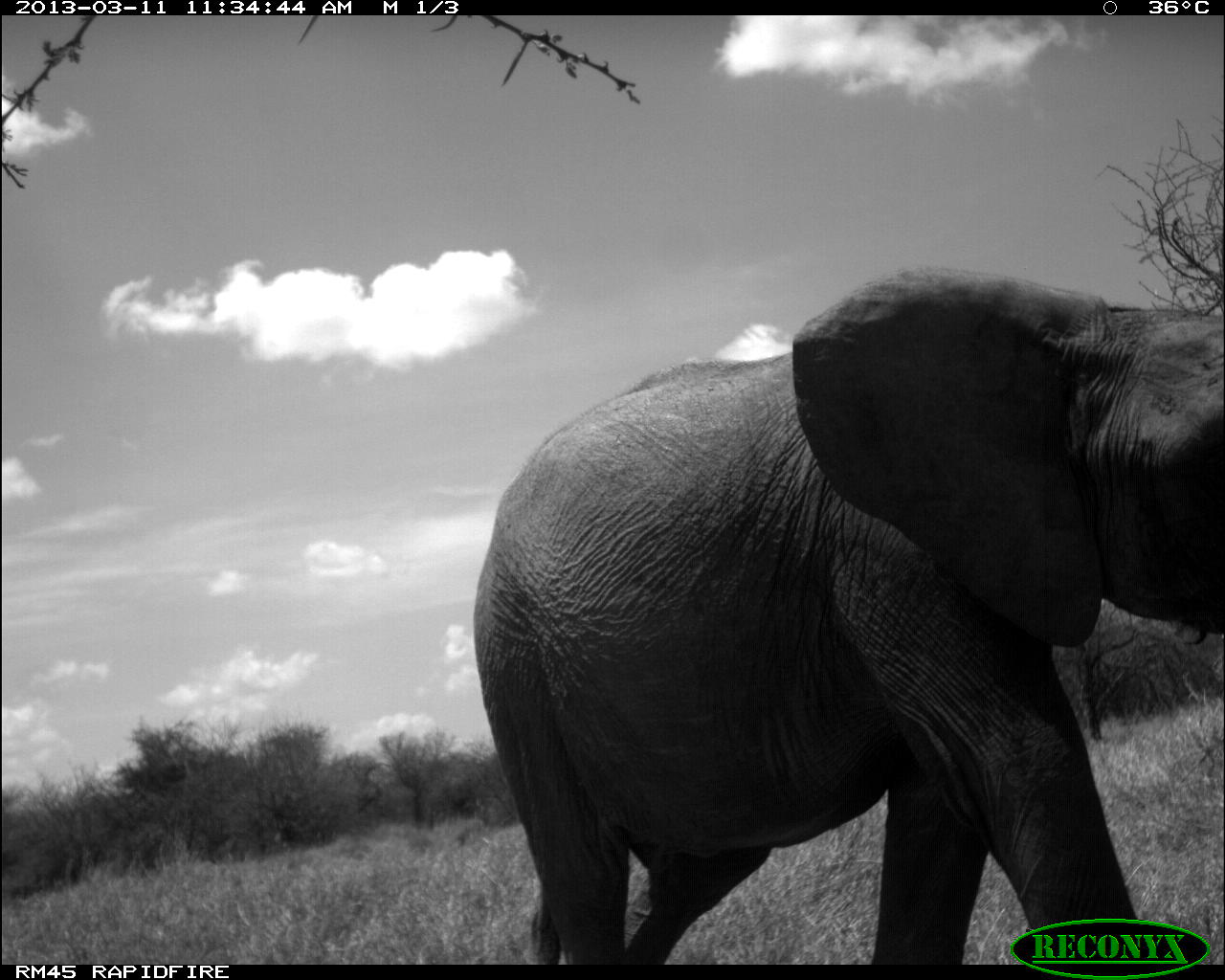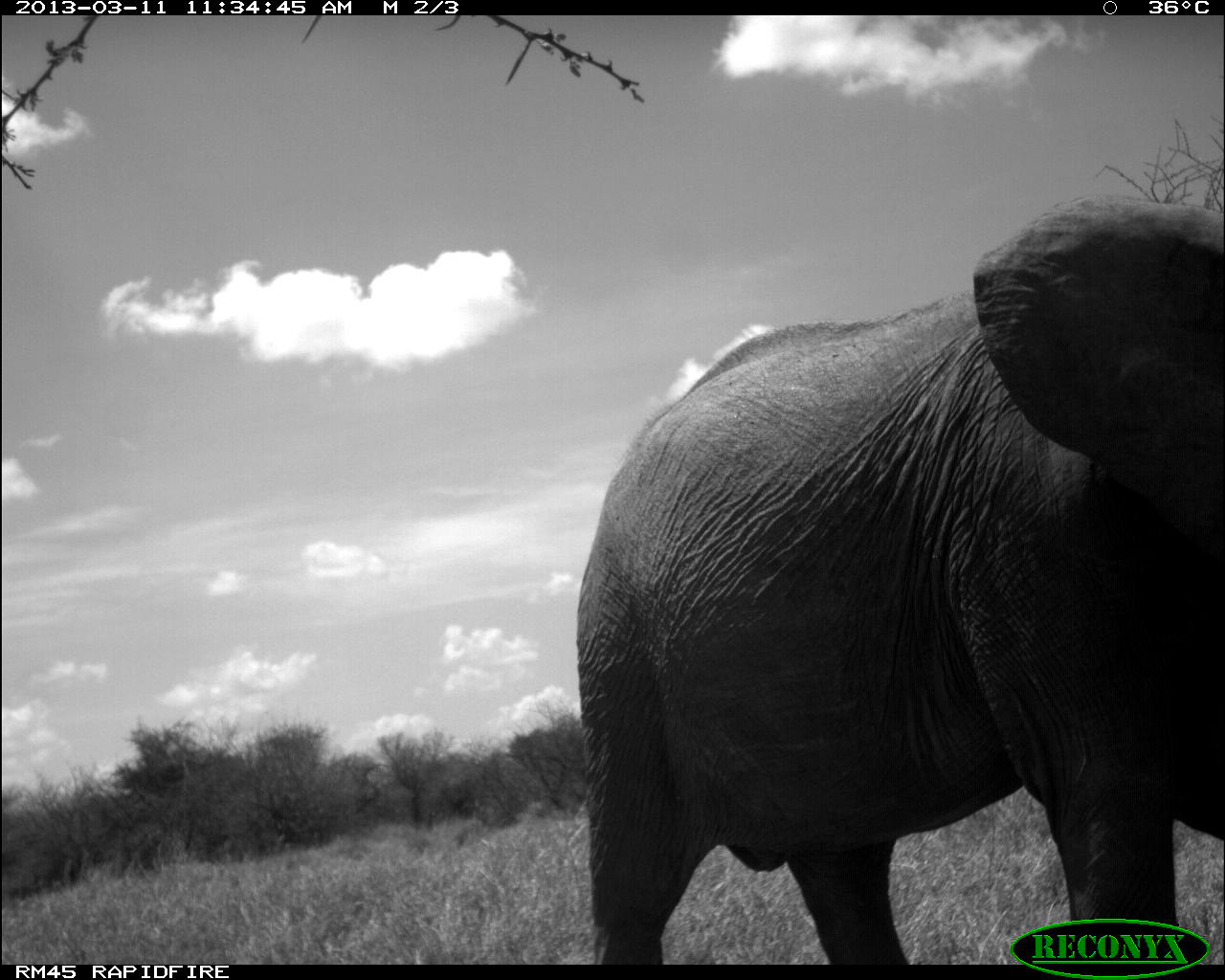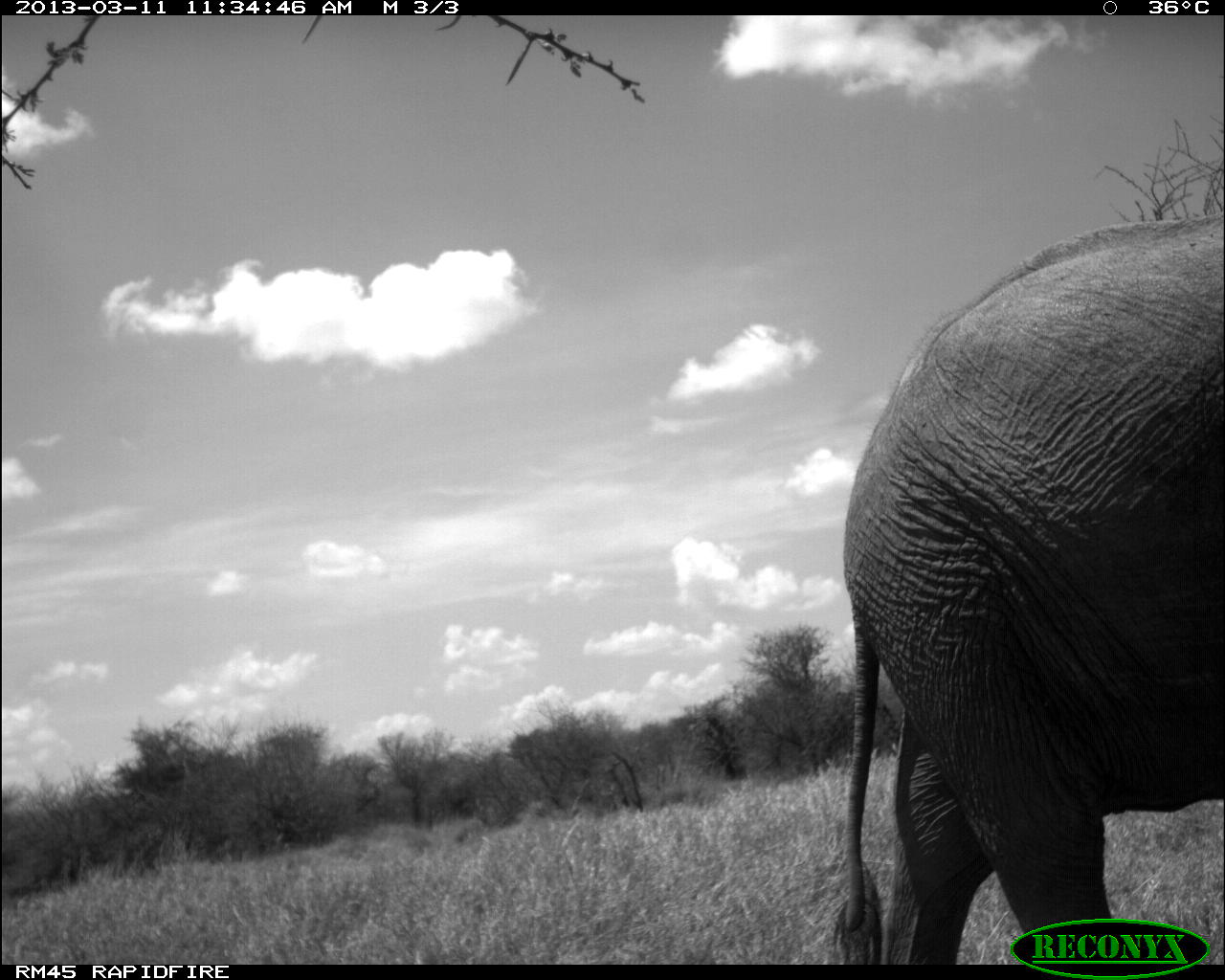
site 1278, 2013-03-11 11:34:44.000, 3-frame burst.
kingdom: Animalia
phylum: Chordata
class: Mammalia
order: Proboscidea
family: Elephantidae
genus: Loxodonta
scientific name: Loxodonta africana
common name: african bush elephant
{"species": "Loxodonta africana (african bush elephant)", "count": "1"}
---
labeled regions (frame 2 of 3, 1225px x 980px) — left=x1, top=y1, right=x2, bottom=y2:
loxodonta africana: left=570, top=192, right=1225, bottom=962